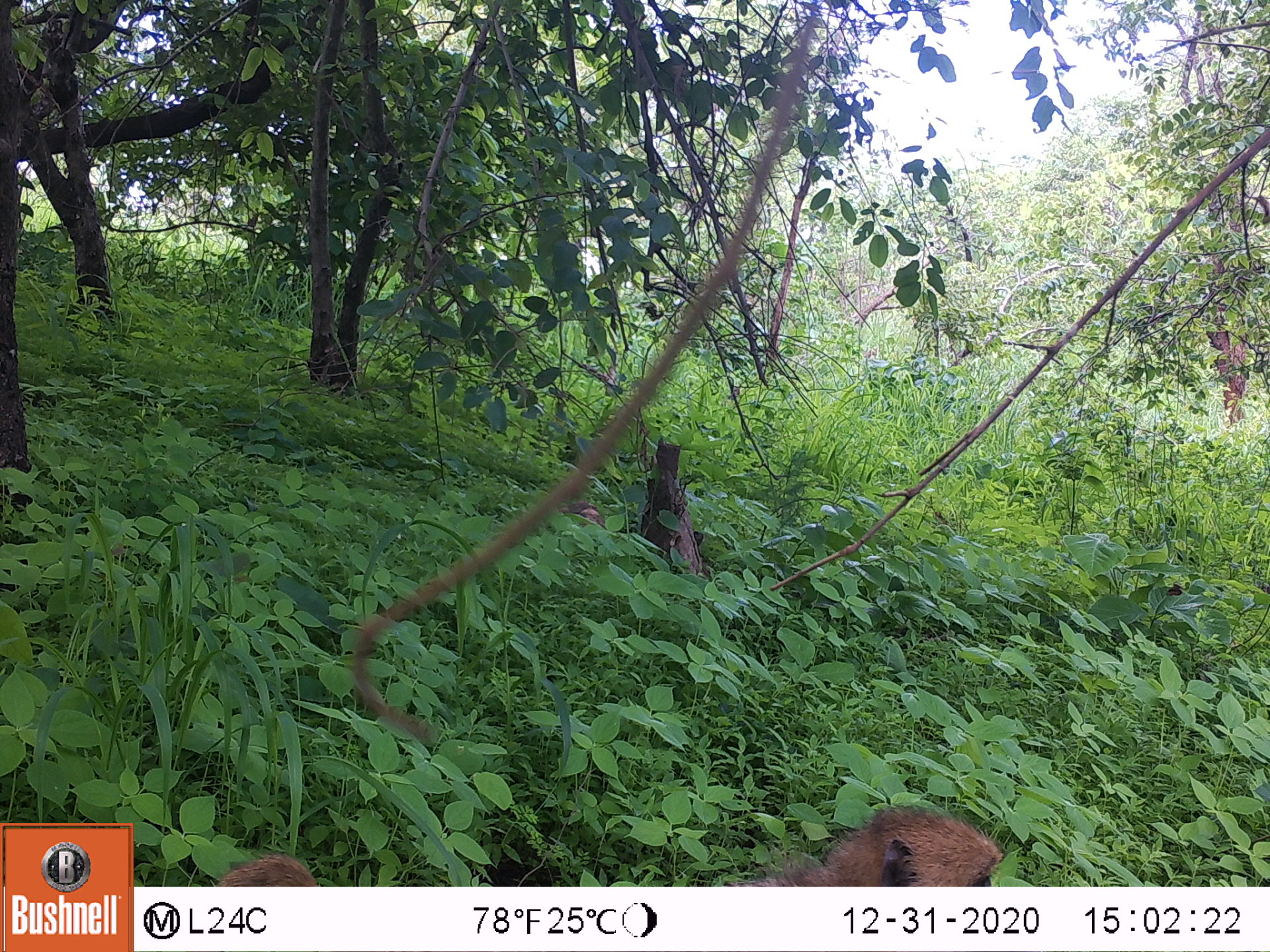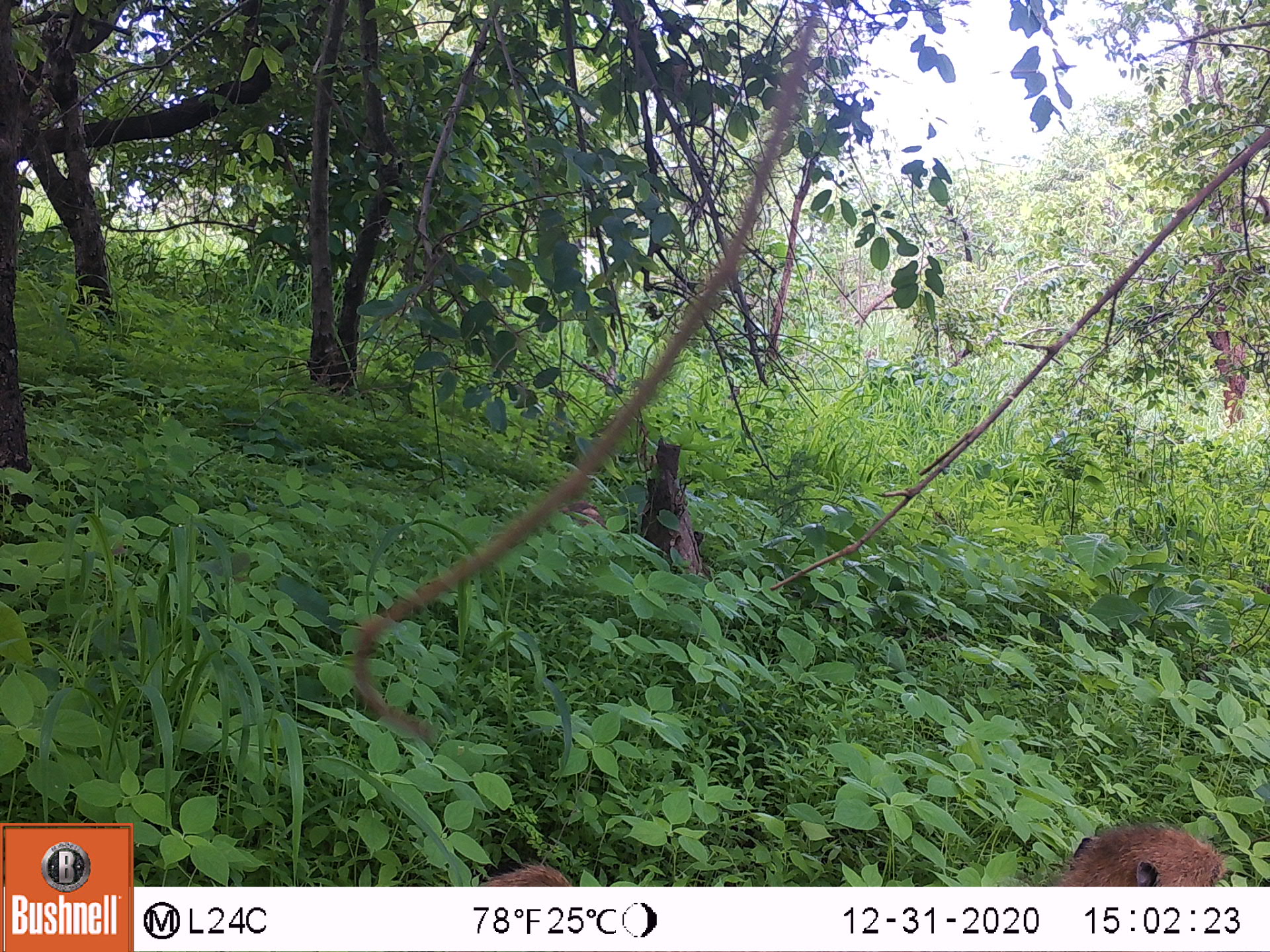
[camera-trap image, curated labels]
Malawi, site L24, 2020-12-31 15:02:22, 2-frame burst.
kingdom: Animalia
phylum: Chordata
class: Mammalia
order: Primates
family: Cercopithecidae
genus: Papio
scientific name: Papio cynocephalus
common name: yellow baboon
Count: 1.